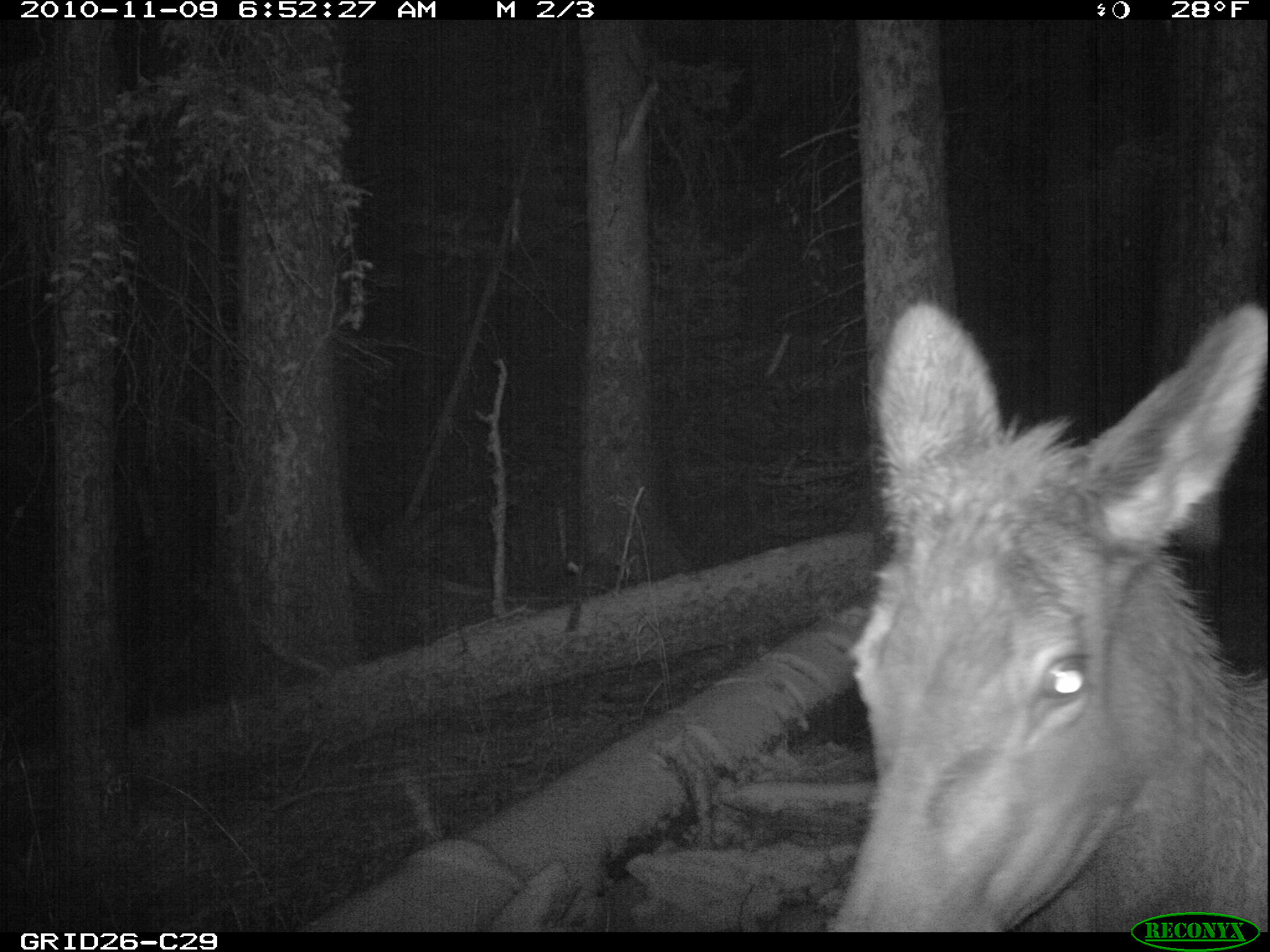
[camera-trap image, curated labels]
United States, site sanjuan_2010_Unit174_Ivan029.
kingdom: Animalia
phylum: Chordata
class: Mammalia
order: Artiodactyla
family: Cervidae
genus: Cervus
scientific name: Cervus elaphus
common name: red deer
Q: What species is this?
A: Cervus elaphus (red deer).